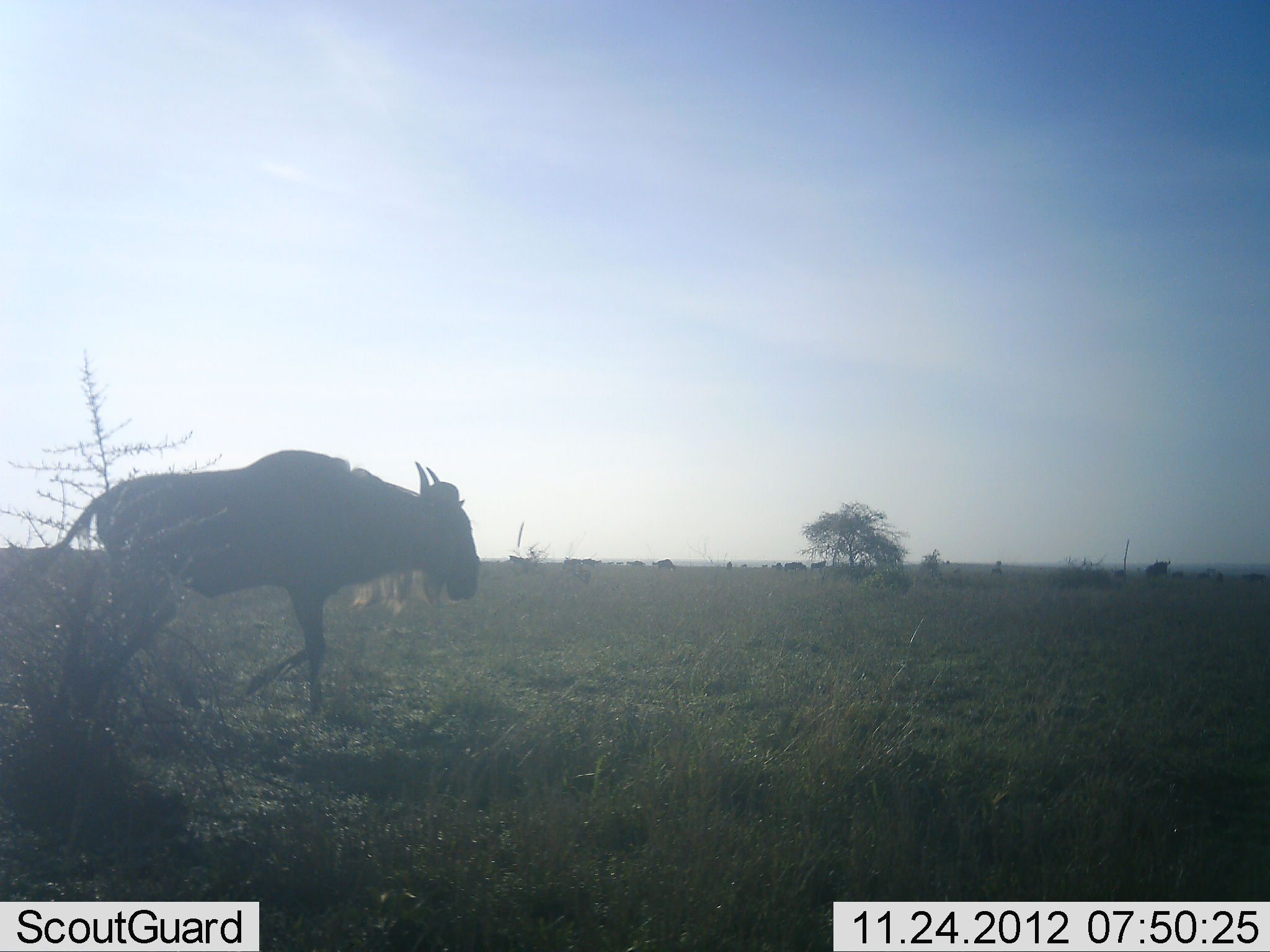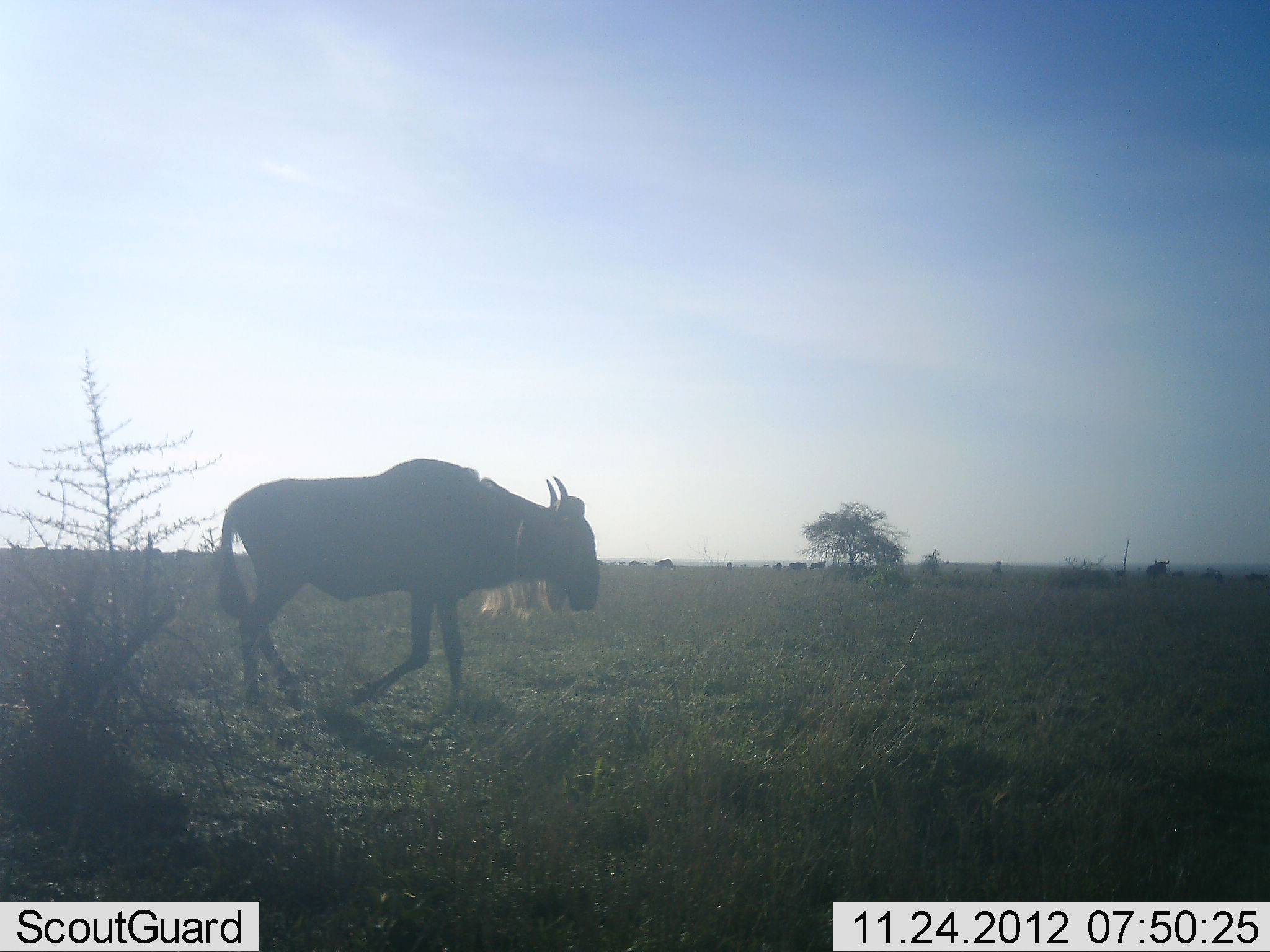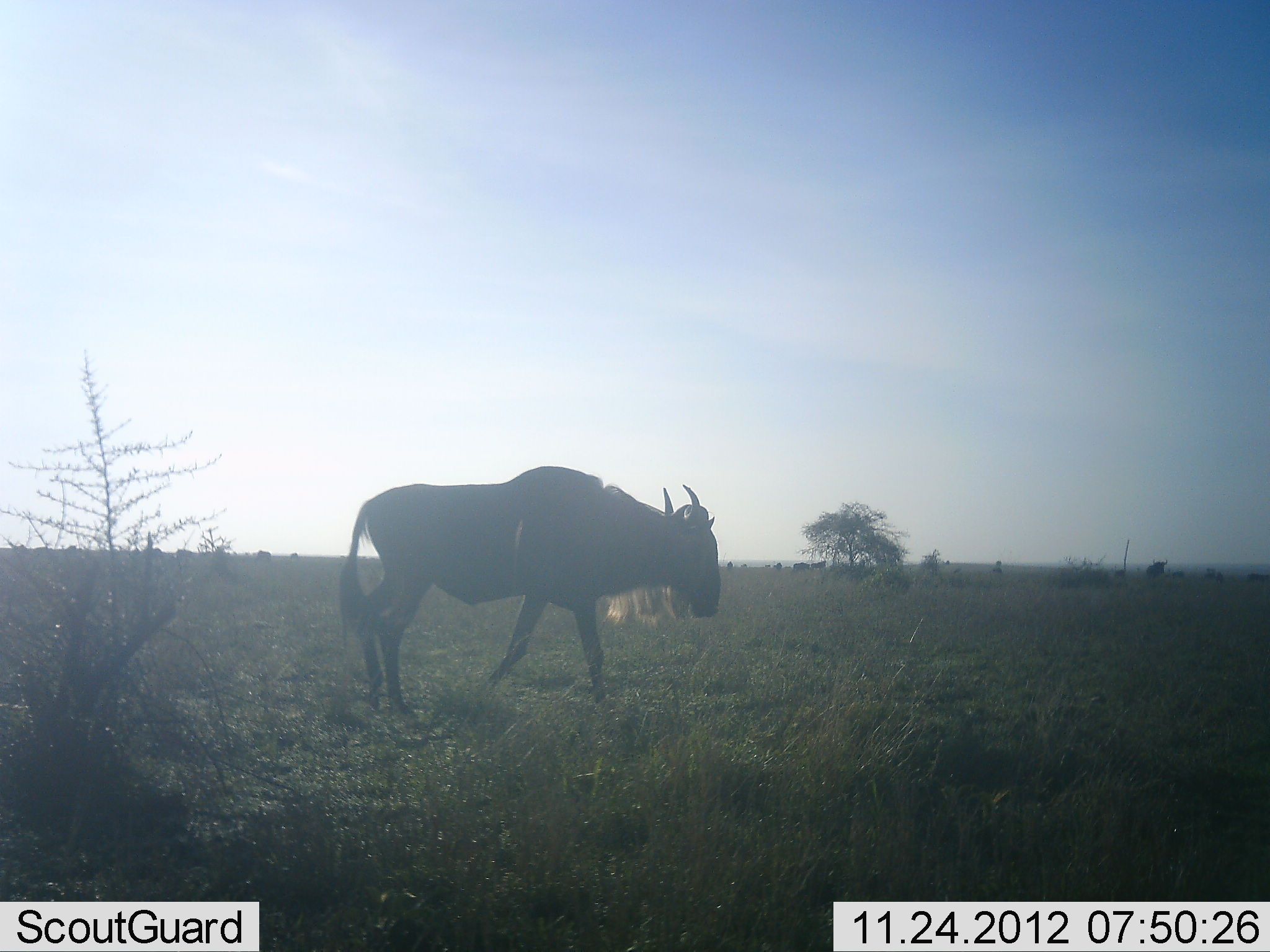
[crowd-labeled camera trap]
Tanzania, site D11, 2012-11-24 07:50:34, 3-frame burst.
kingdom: Animalia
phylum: Chordata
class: Mammalia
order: Artiodactyla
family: Bovidae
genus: Connochaetes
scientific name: Connochaetes taurinus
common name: blue wildebeest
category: wildebeest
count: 1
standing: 40%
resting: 0%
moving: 100%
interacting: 0%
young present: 0%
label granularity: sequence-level